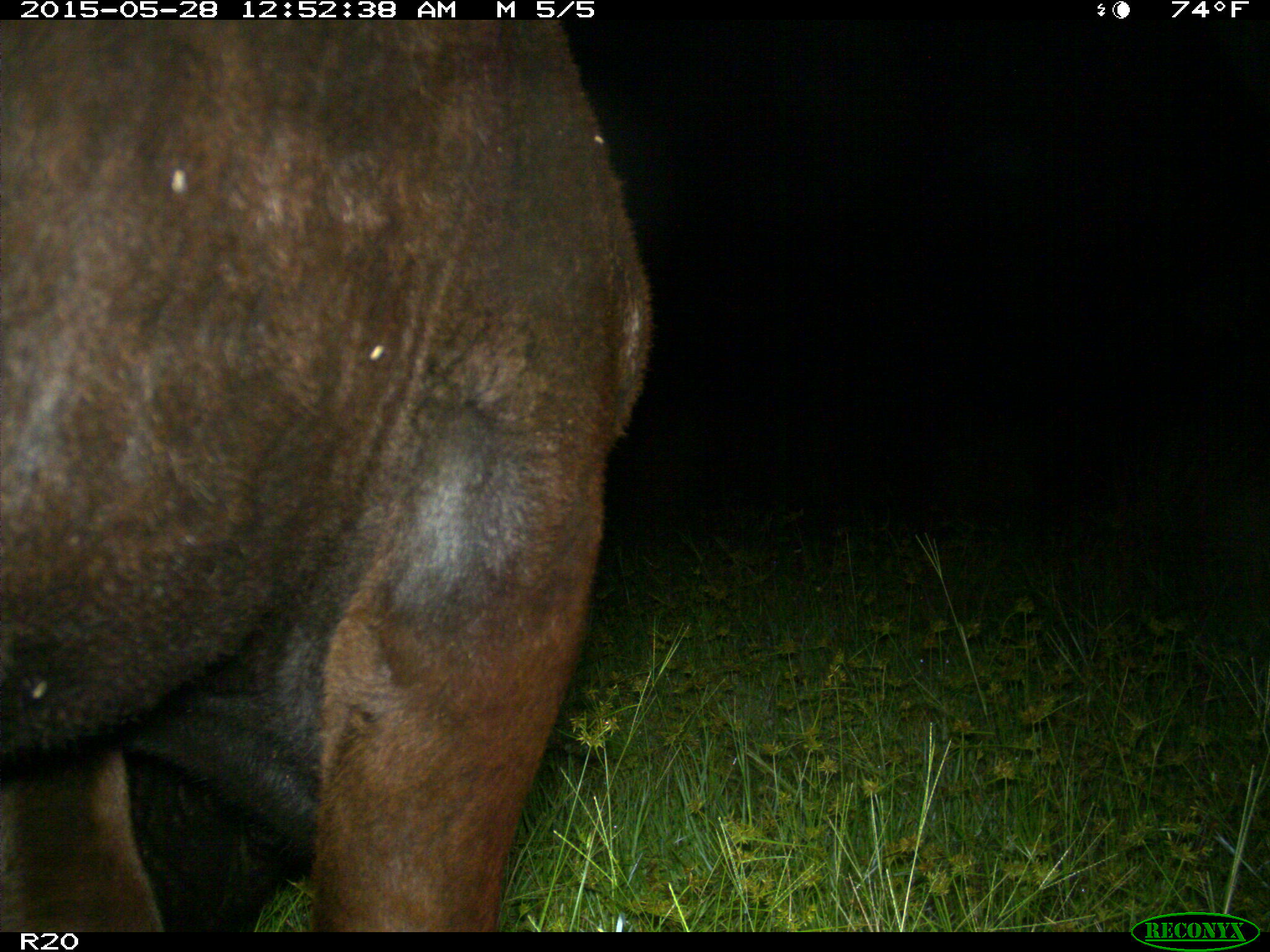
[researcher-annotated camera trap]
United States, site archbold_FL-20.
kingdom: Animalia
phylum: Chordata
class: Mammalia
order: Artiodactyla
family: Bovidae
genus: Bos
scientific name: Bos taurus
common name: domestic cow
Bos taurus (domestic cow).